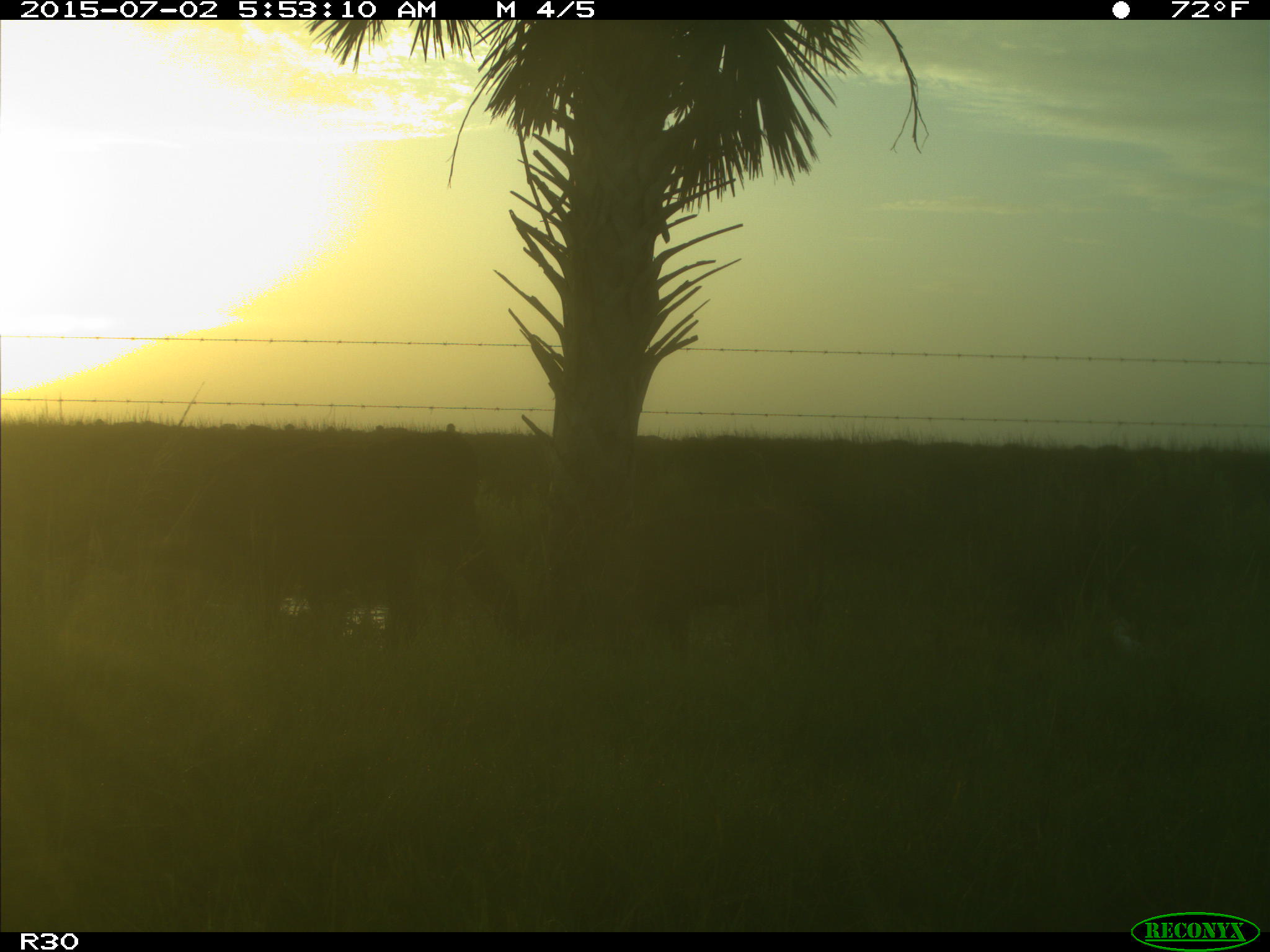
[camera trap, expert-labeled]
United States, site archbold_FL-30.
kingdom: Animalia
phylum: Chordata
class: Mammalia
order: Artiodactyla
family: Bovidae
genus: Bos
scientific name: Bos taurus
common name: domestic cow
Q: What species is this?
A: Bos taurus (domestic cow).